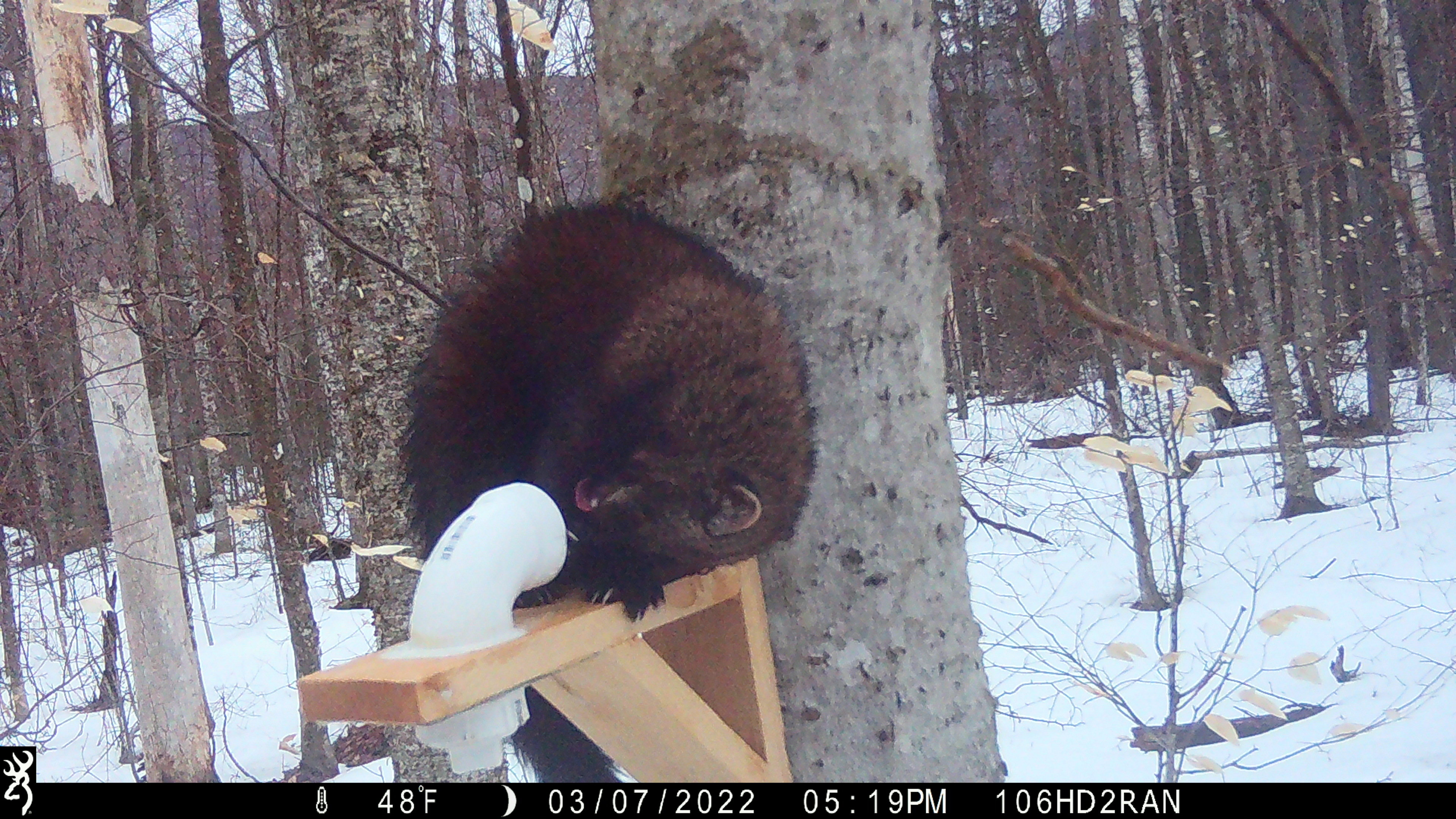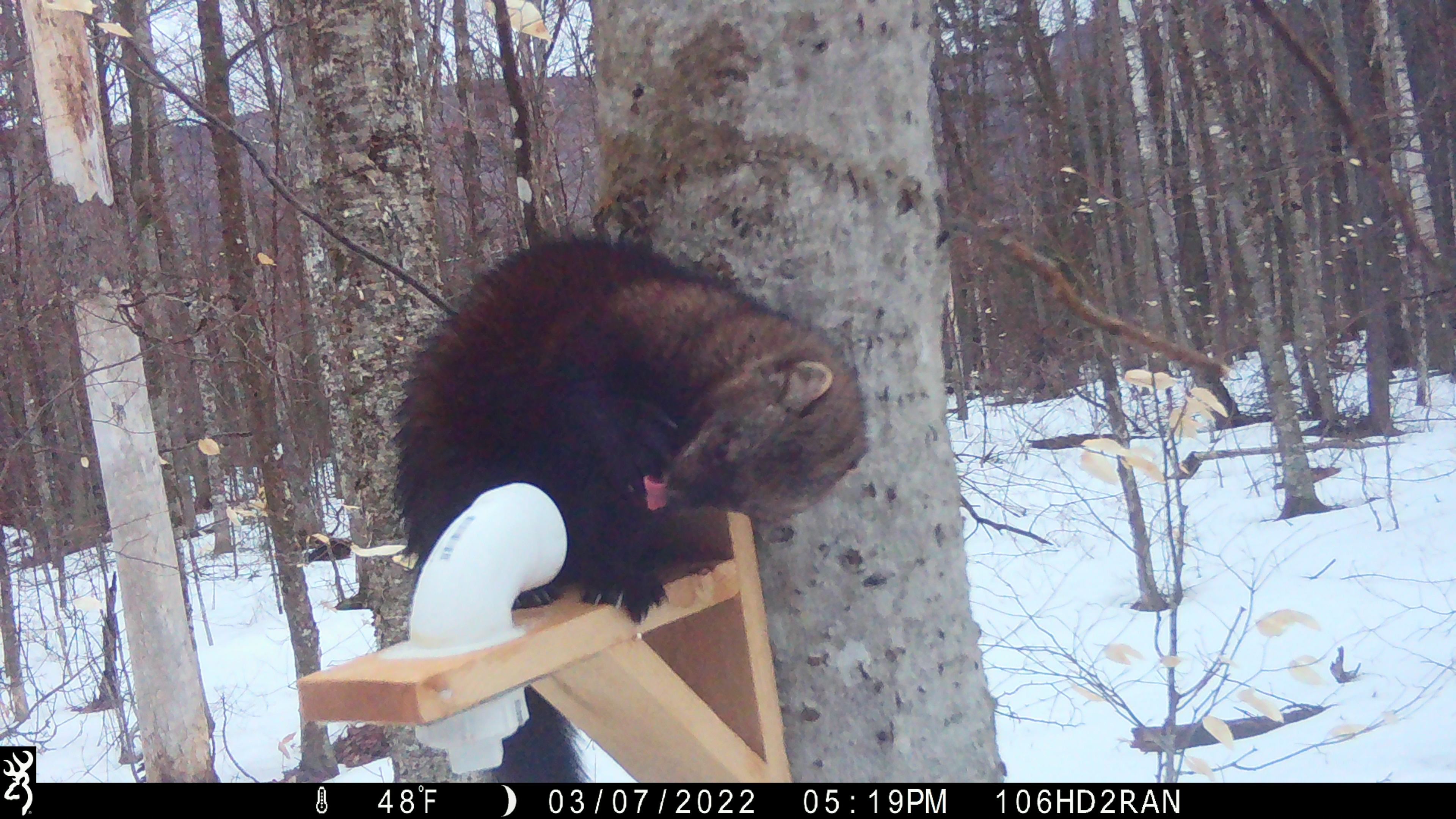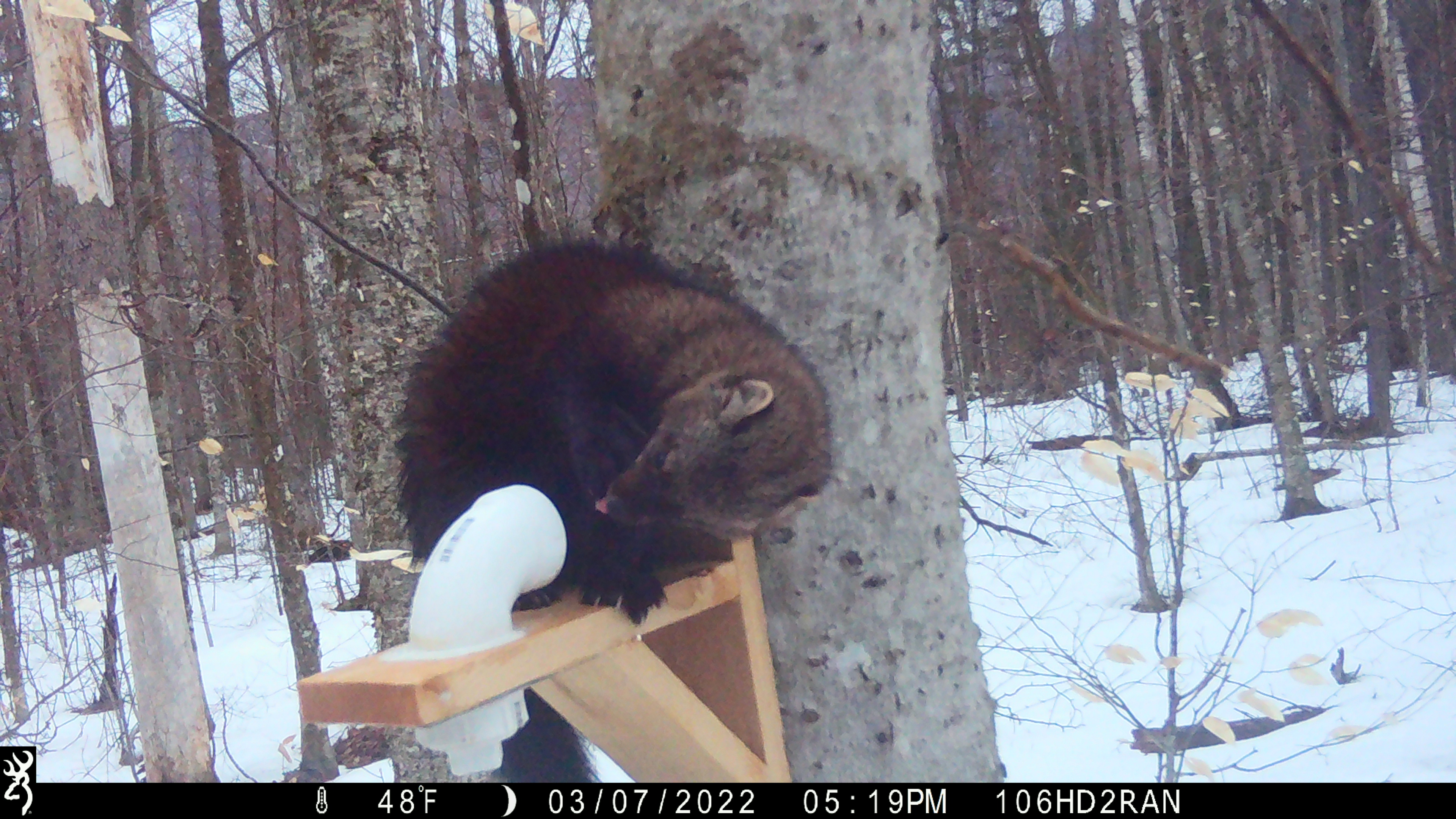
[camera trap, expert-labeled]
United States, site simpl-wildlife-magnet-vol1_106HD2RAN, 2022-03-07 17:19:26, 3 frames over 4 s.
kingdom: Animalia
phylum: Chordata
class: Mammalia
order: Carnivora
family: Mustelidae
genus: Pekania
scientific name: Pekania pennanti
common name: fisher